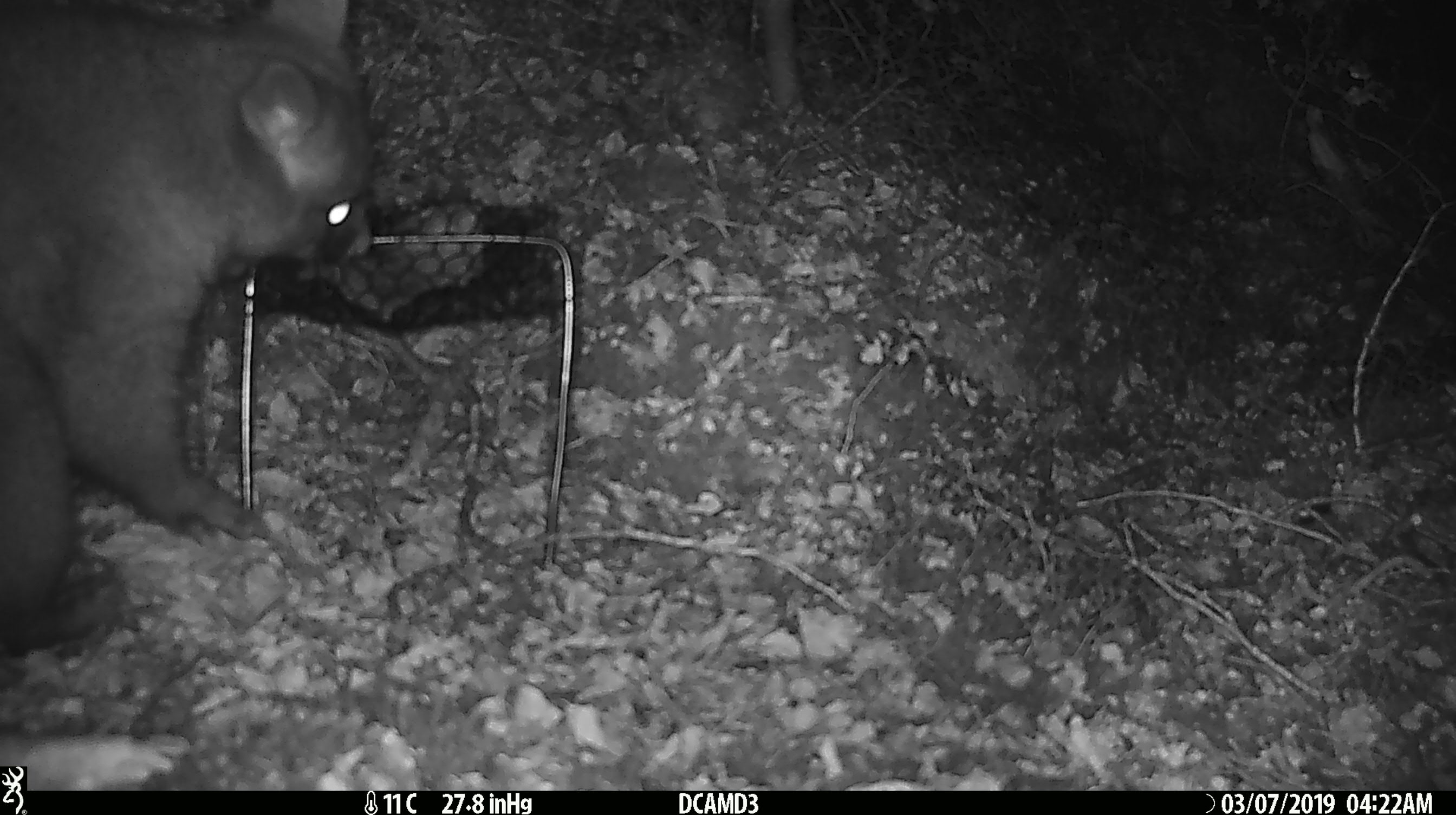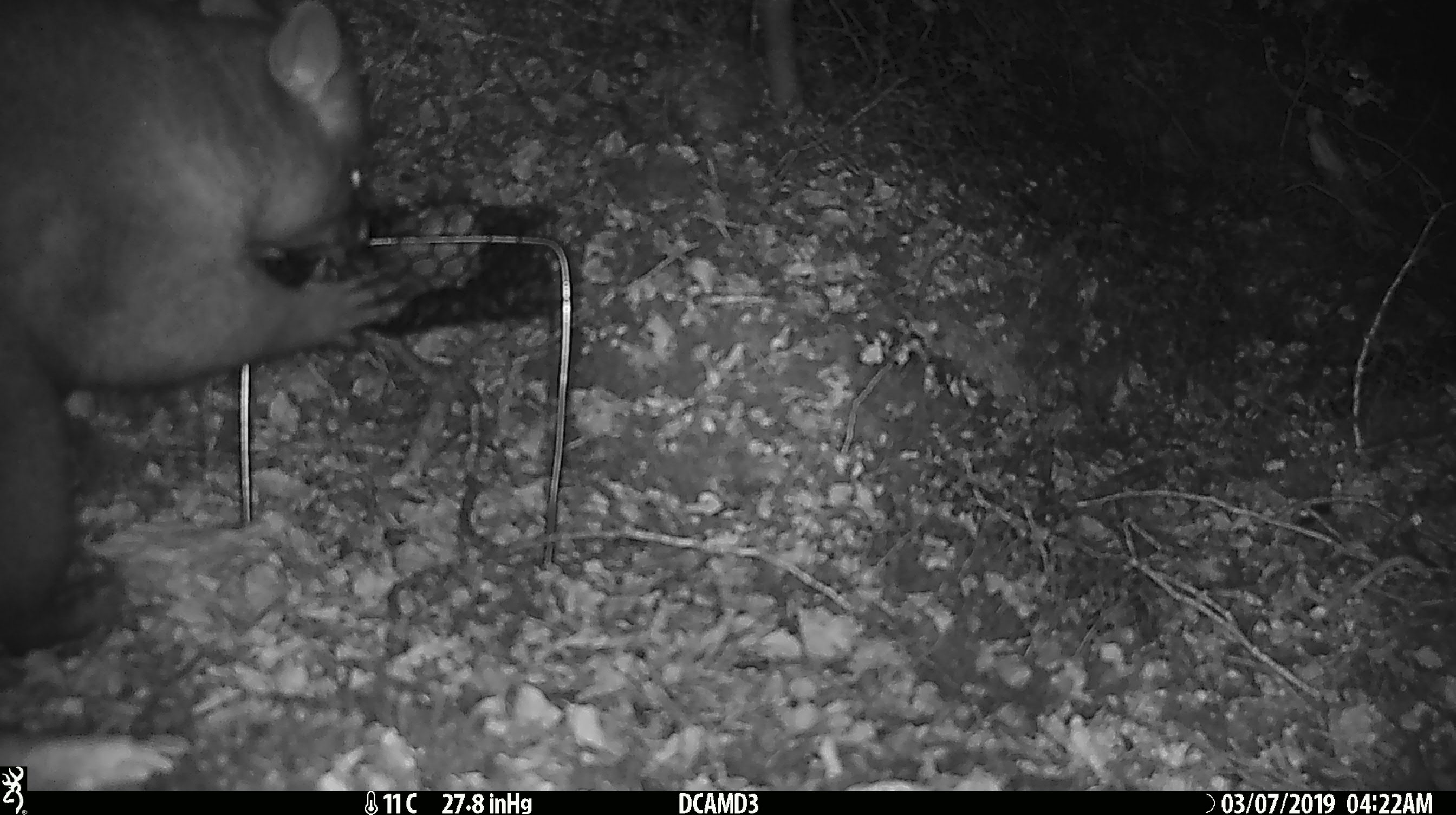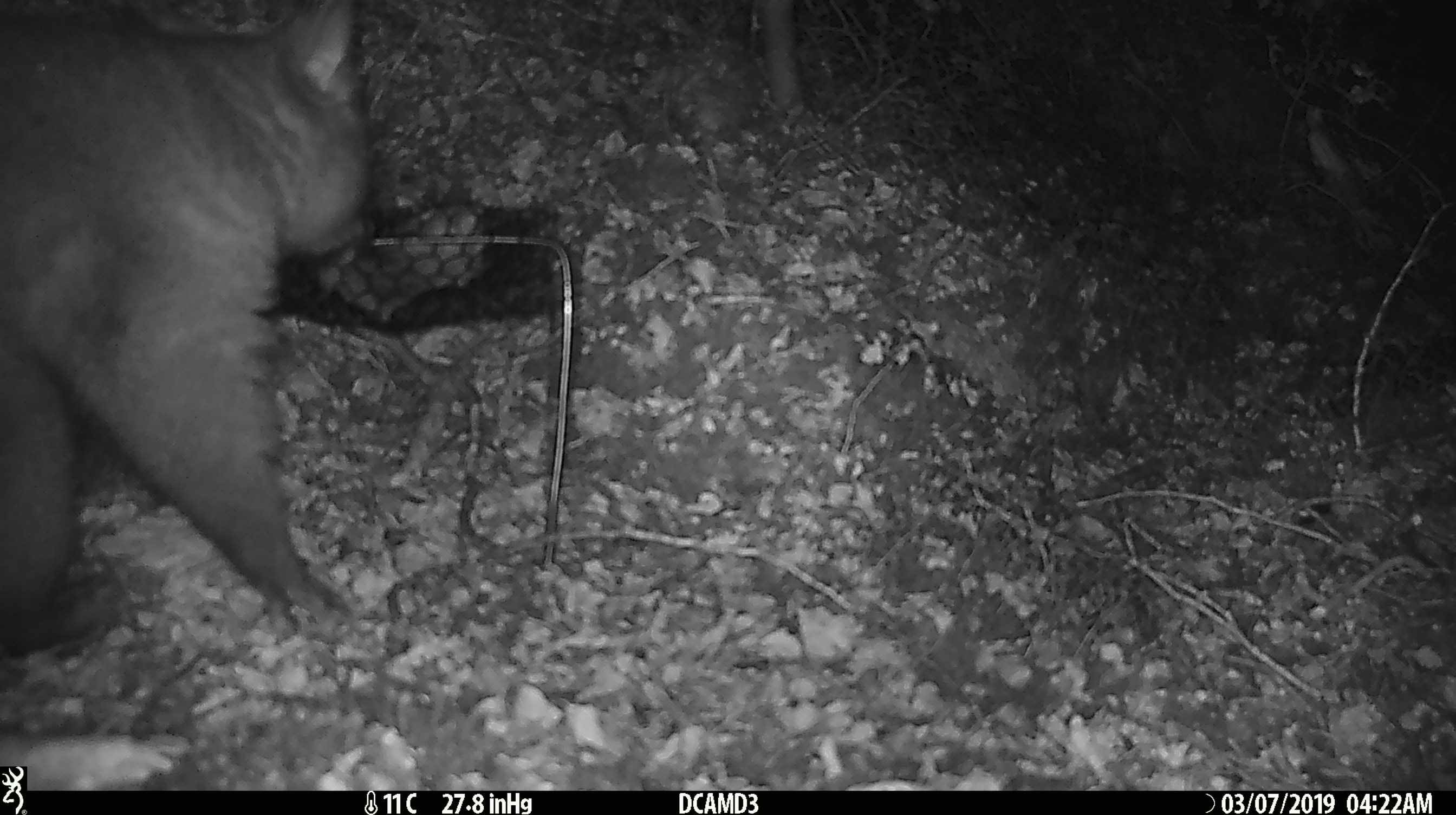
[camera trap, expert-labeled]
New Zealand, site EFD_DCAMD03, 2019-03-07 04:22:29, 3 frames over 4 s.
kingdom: Animalia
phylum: Chordata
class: Mammalia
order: Diprotodontia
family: Phalangeridae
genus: Trichosurus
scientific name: Trichosurus vulpecula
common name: common brushtail possum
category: possum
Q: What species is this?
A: Possum (common brushtail possum) (Trichosurus vulpecula).